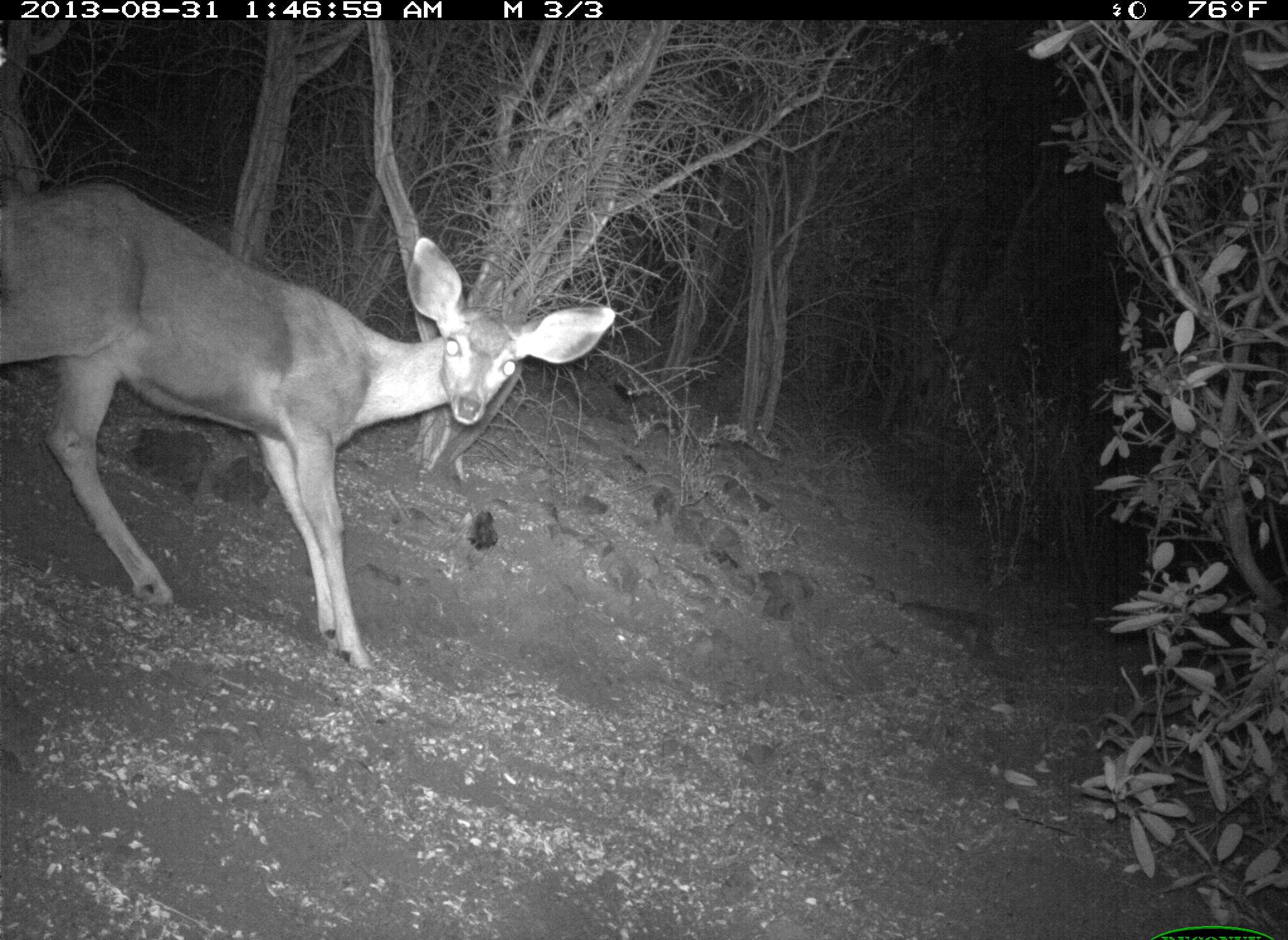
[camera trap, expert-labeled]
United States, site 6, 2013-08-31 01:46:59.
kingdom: Animalia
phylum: Chordata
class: Mammalia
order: Artiodactyla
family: Cervidae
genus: Odocoileus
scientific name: Odocoileus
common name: deer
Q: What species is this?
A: Deer (Odocoileus).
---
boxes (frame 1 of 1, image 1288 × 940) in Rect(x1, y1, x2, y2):
deer: Rect(0, 183, 614, 671)